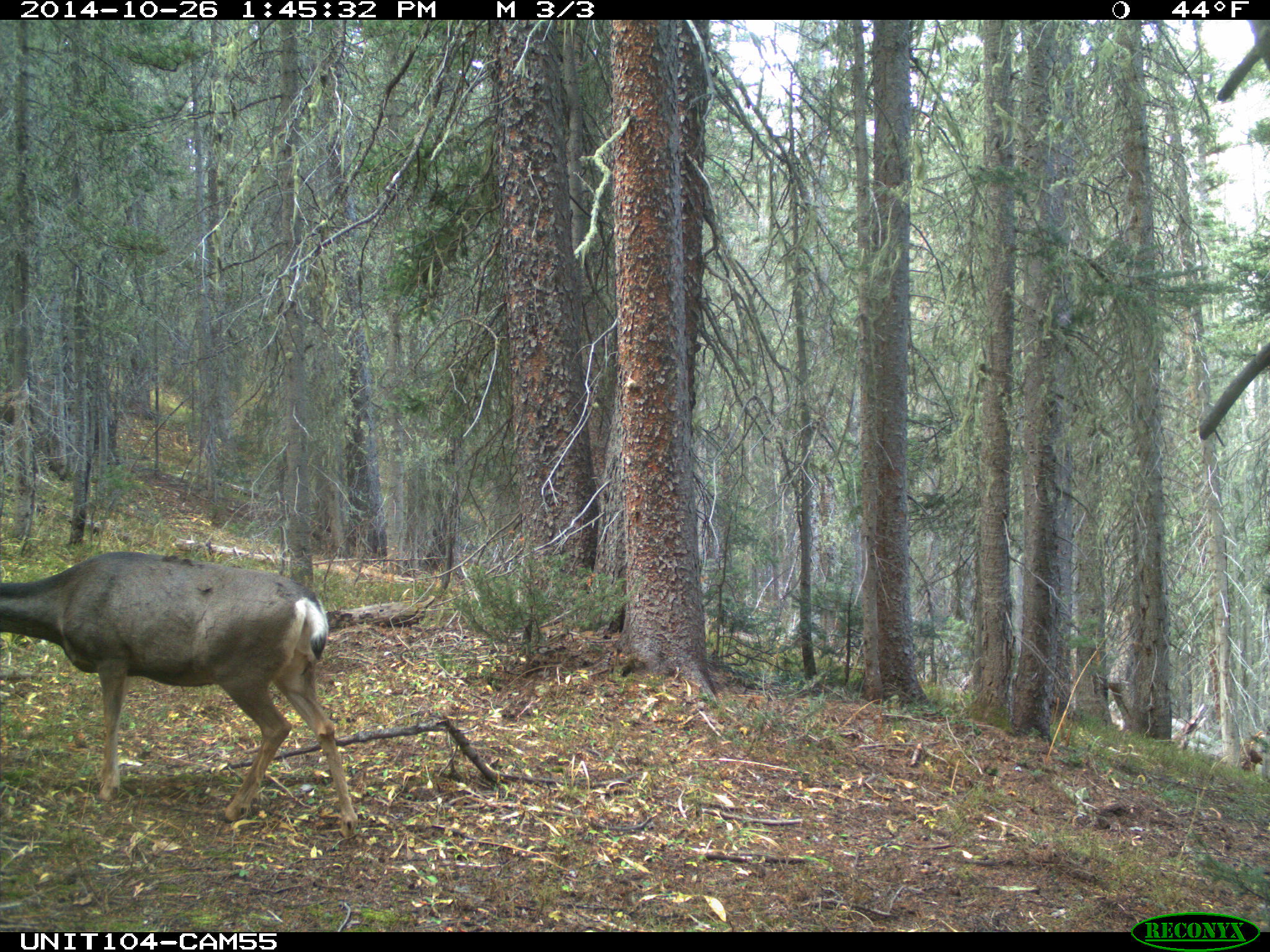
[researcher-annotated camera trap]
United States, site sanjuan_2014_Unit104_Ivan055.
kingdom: Animalia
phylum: Chordata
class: Mammalia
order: Artiodactyla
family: Cervidae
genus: Odocoileus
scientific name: Odocoileus hemionus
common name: mule deer